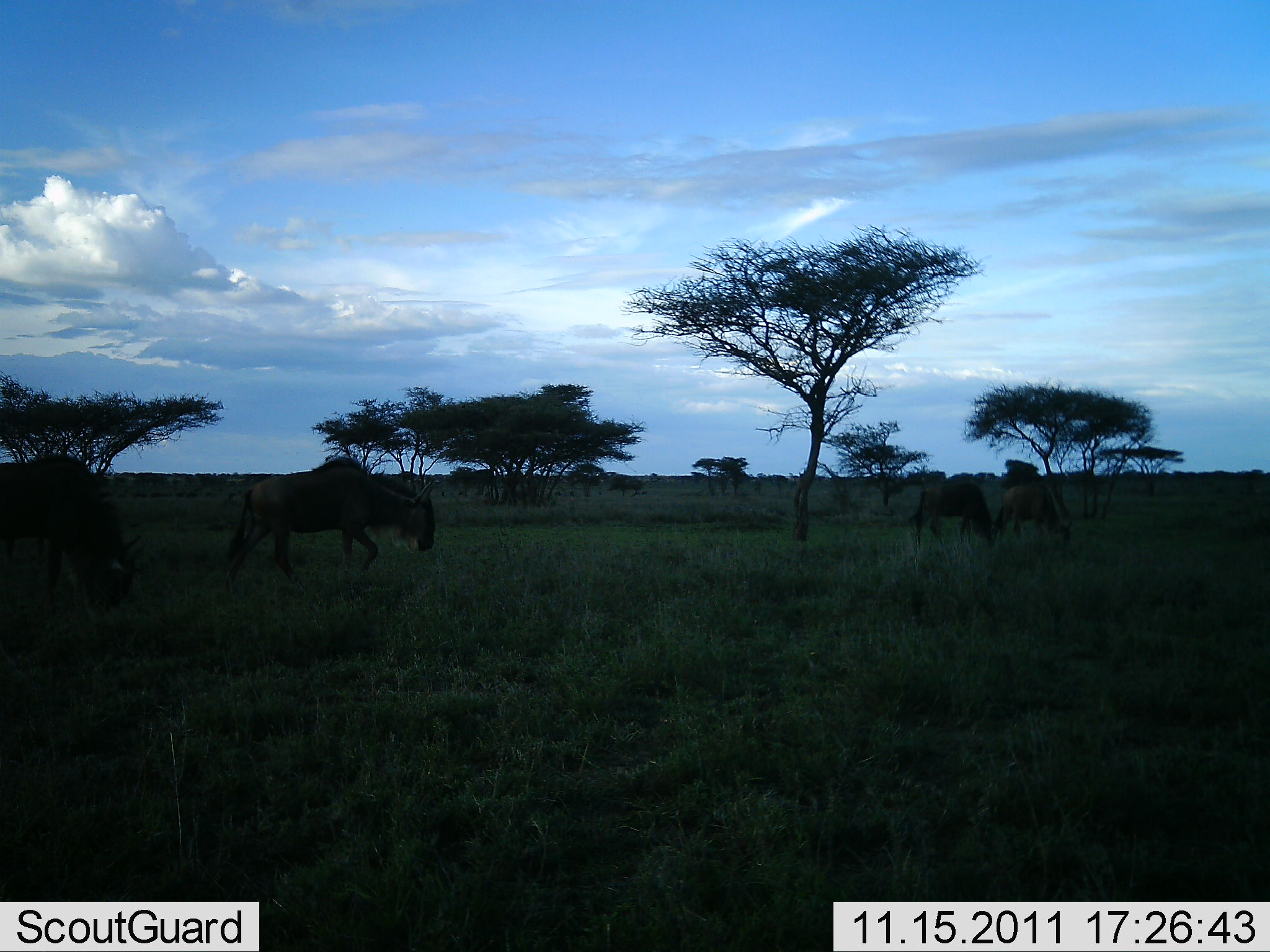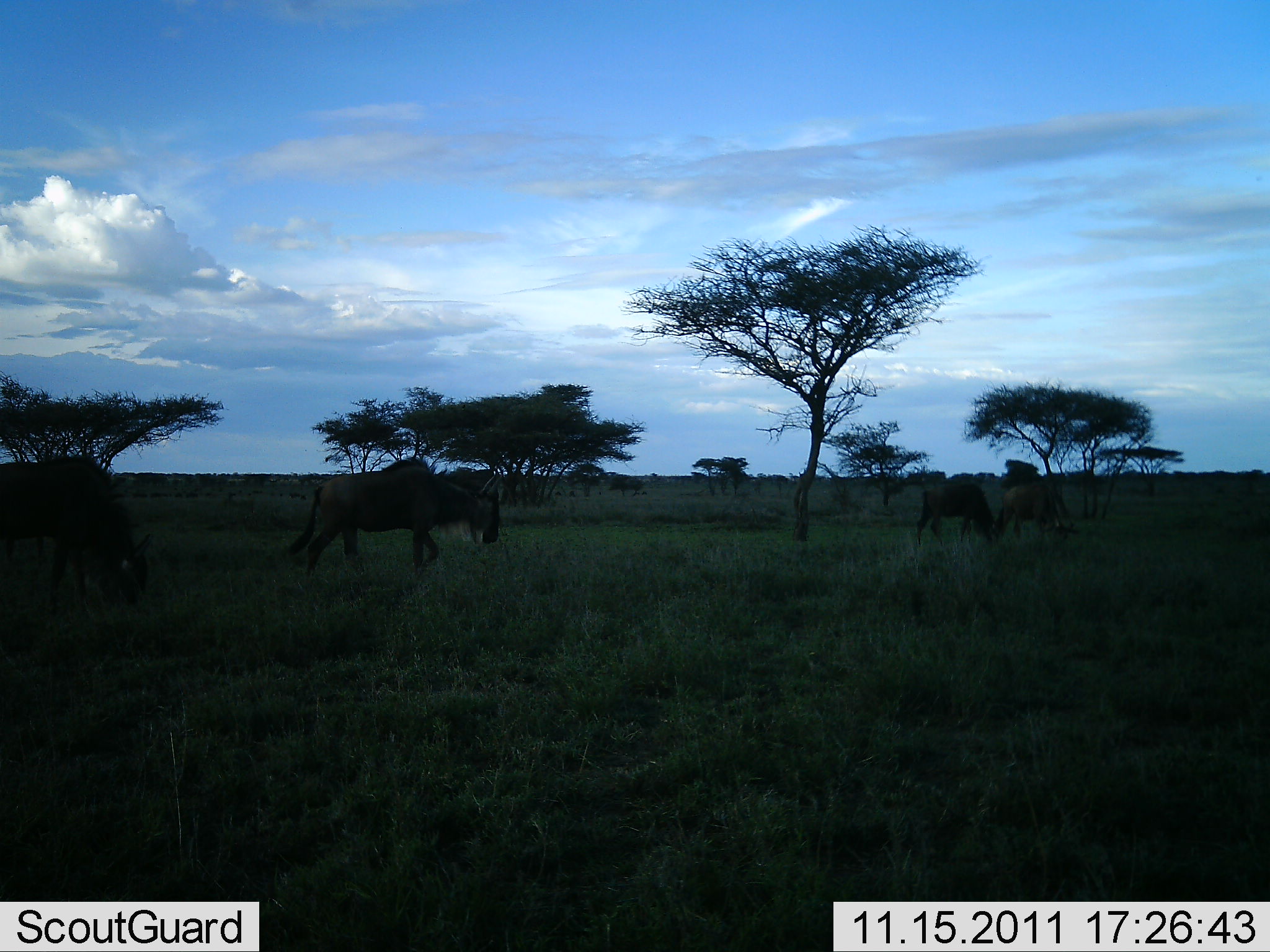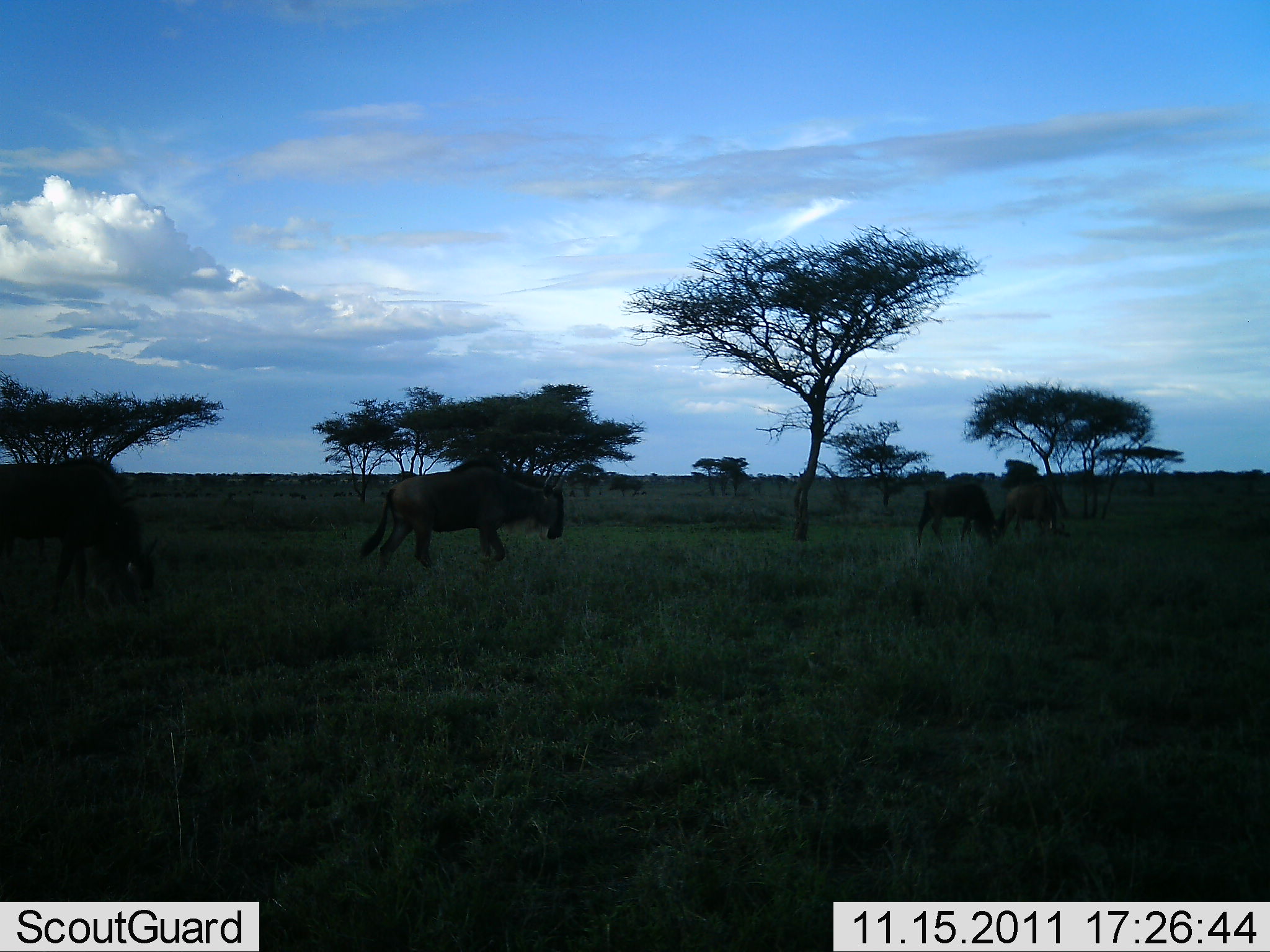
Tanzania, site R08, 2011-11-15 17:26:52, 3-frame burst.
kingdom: Animalia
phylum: Chordata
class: Mammalia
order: Artiodactyla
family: Bovidae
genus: Connochaetes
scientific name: Connochaetes taurinus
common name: blue wildebeest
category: wildebeest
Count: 4.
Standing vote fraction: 33%.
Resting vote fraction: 0%.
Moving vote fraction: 67%.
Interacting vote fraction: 0%.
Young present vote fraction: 0%.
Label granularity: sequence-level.